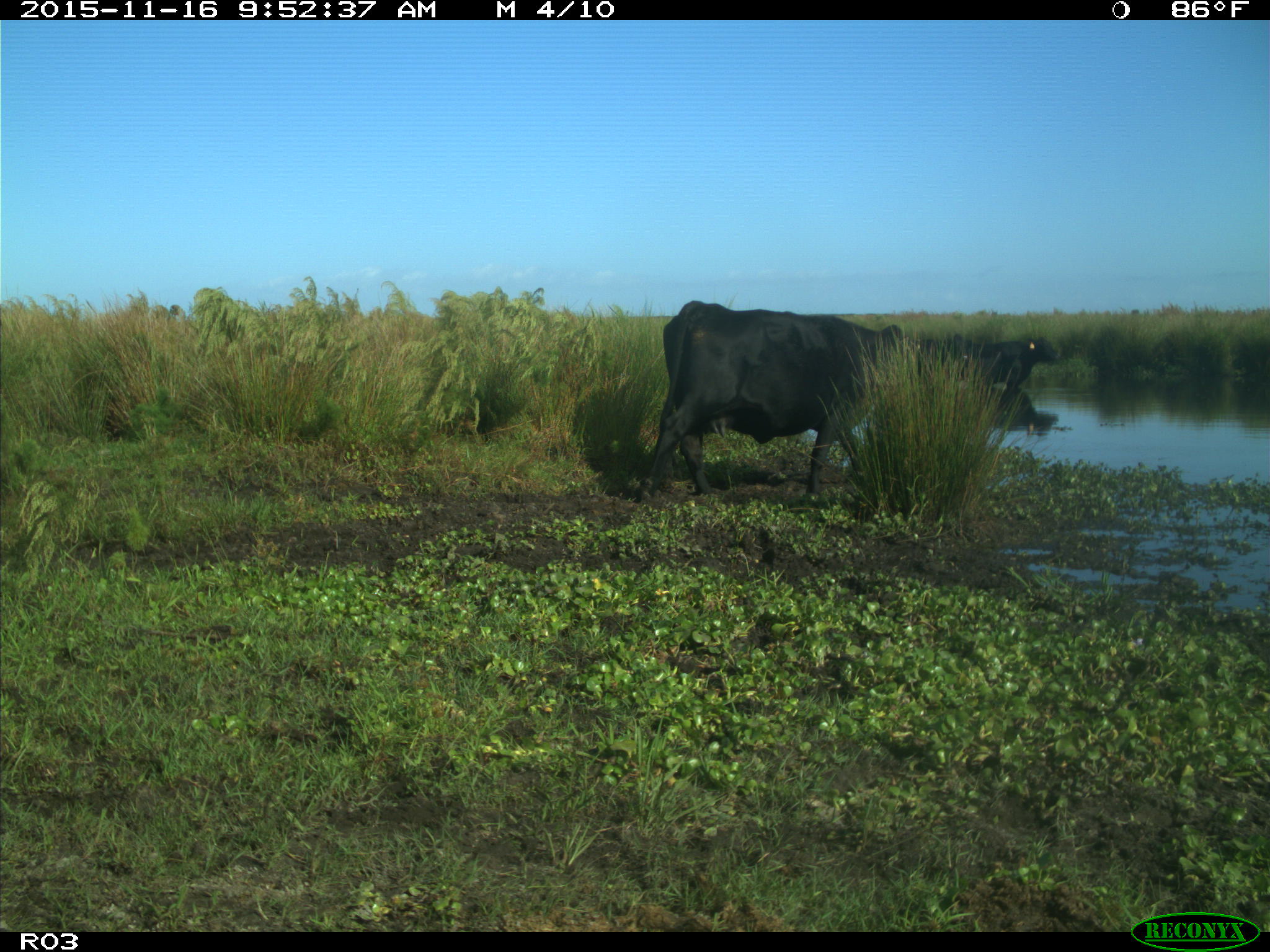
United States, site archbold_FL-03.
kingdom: Animalia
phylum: Chordata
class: Mammalia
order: Artiodactyla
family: Bovidae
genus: Bos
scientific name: Bos taurus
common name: domestic cow